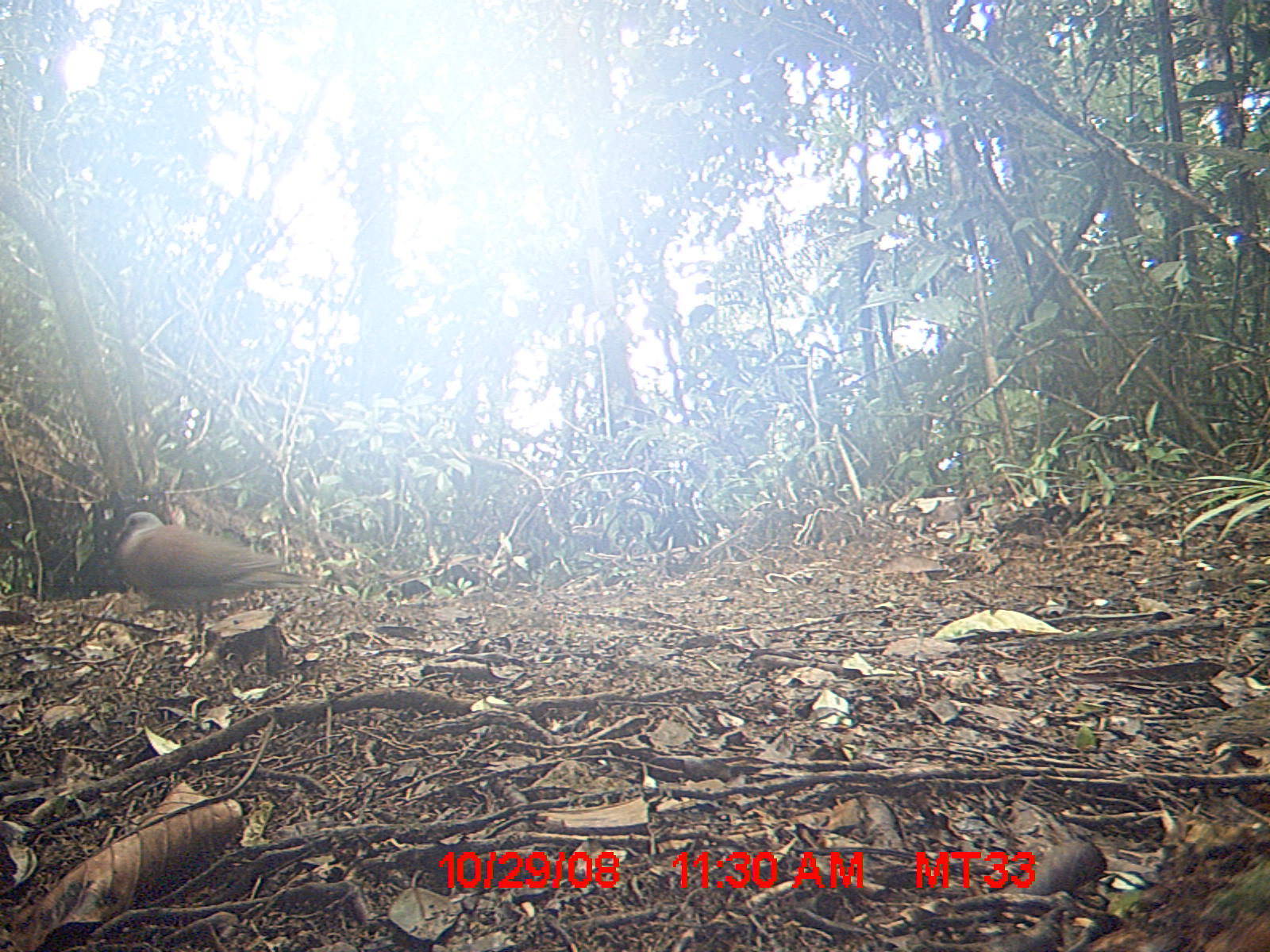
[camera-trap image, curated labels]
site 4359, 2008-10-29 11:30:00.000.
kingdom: Animalia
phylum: Chordata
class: Aves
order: Columbiformes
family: Columbidae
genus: Streptopelia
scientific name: Streptopelia picturata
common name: madagascar turtle-dove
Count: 2.